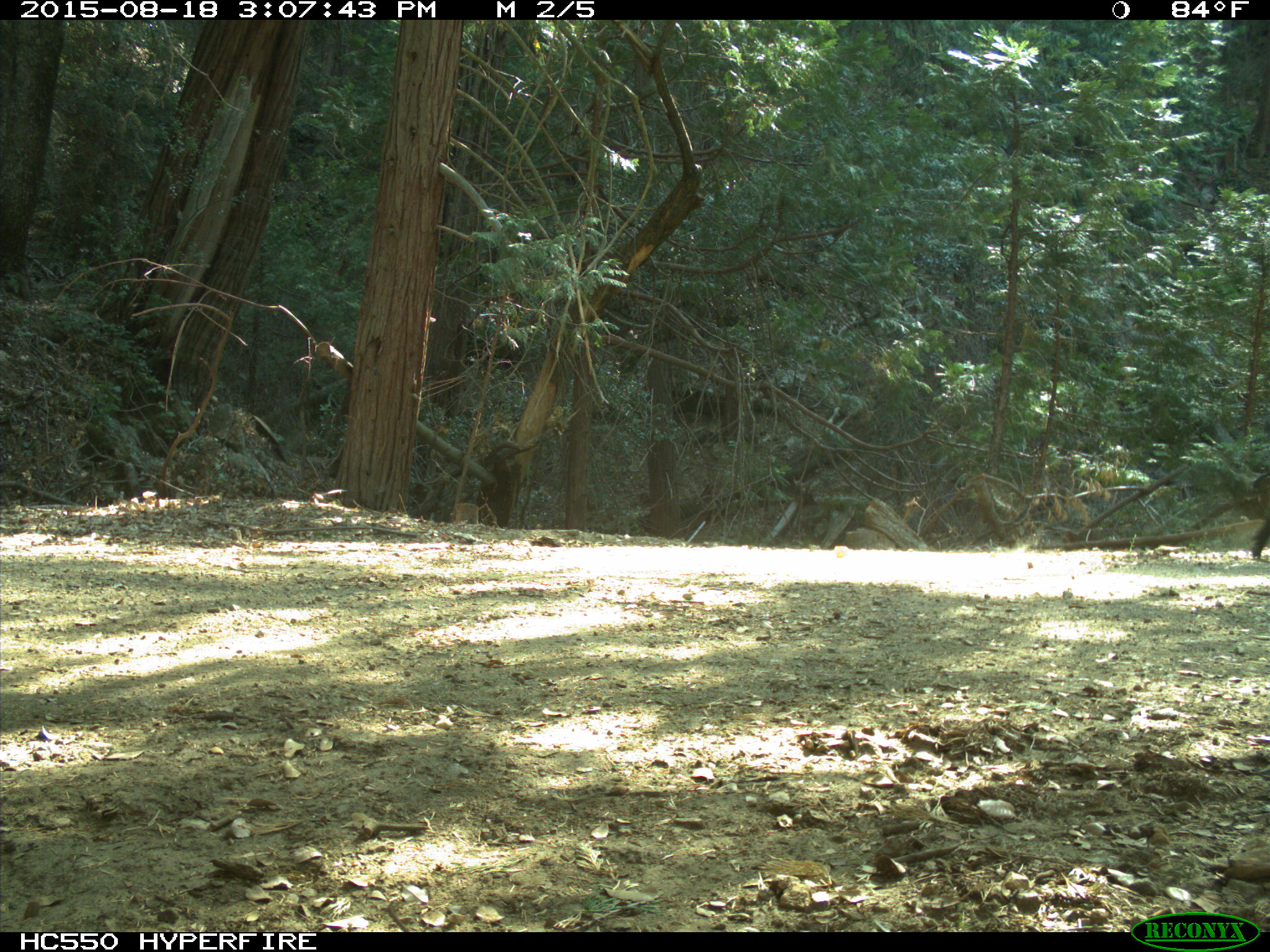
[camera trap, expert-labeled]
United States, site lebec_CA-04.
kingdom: Animalia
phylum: Chordata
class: Mammalia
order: Artiodactyla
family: Suidae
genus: Sus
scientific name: Sus scrofa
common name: wild boar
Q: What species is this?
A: Sus scrofa (wild boar).